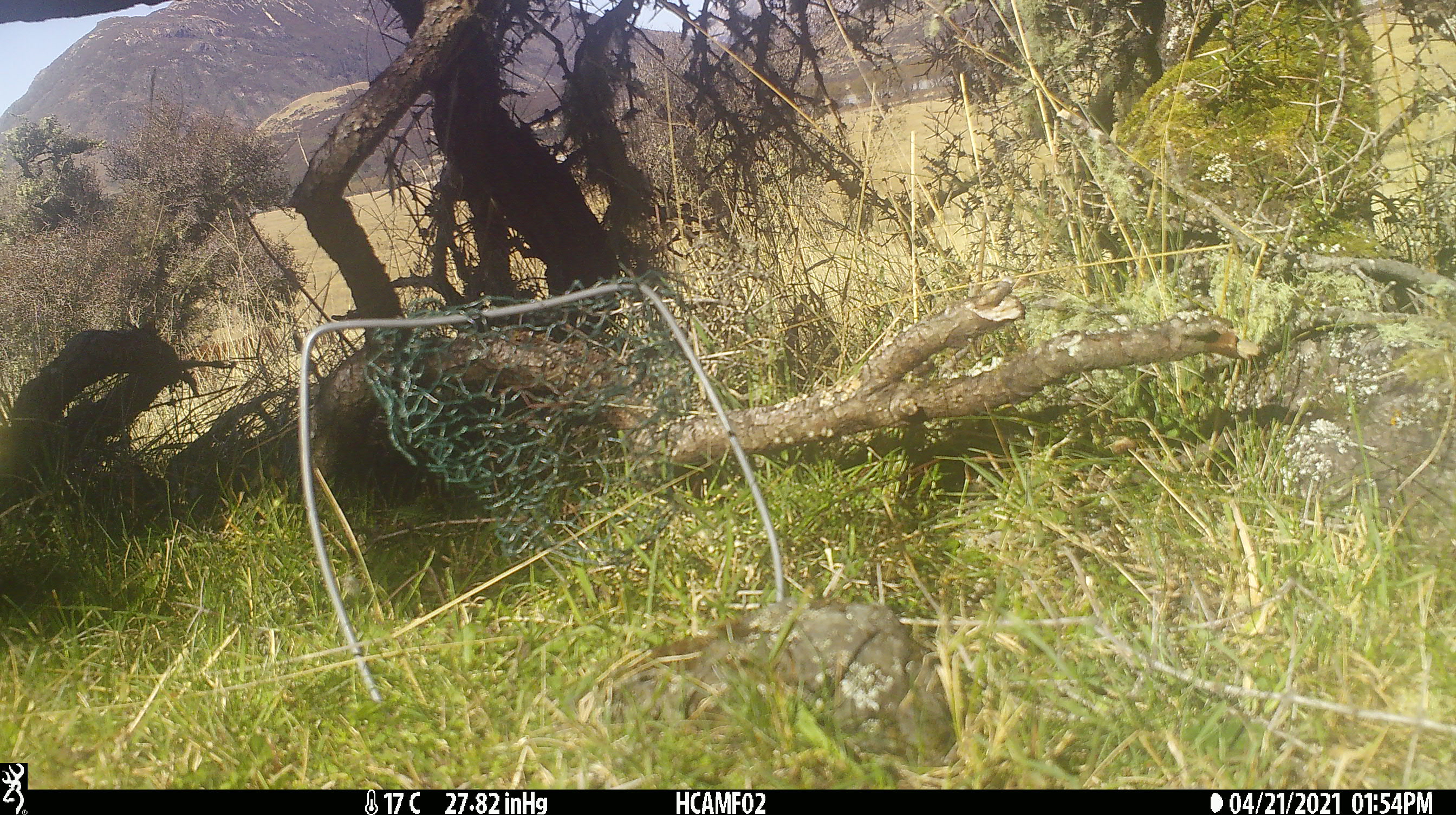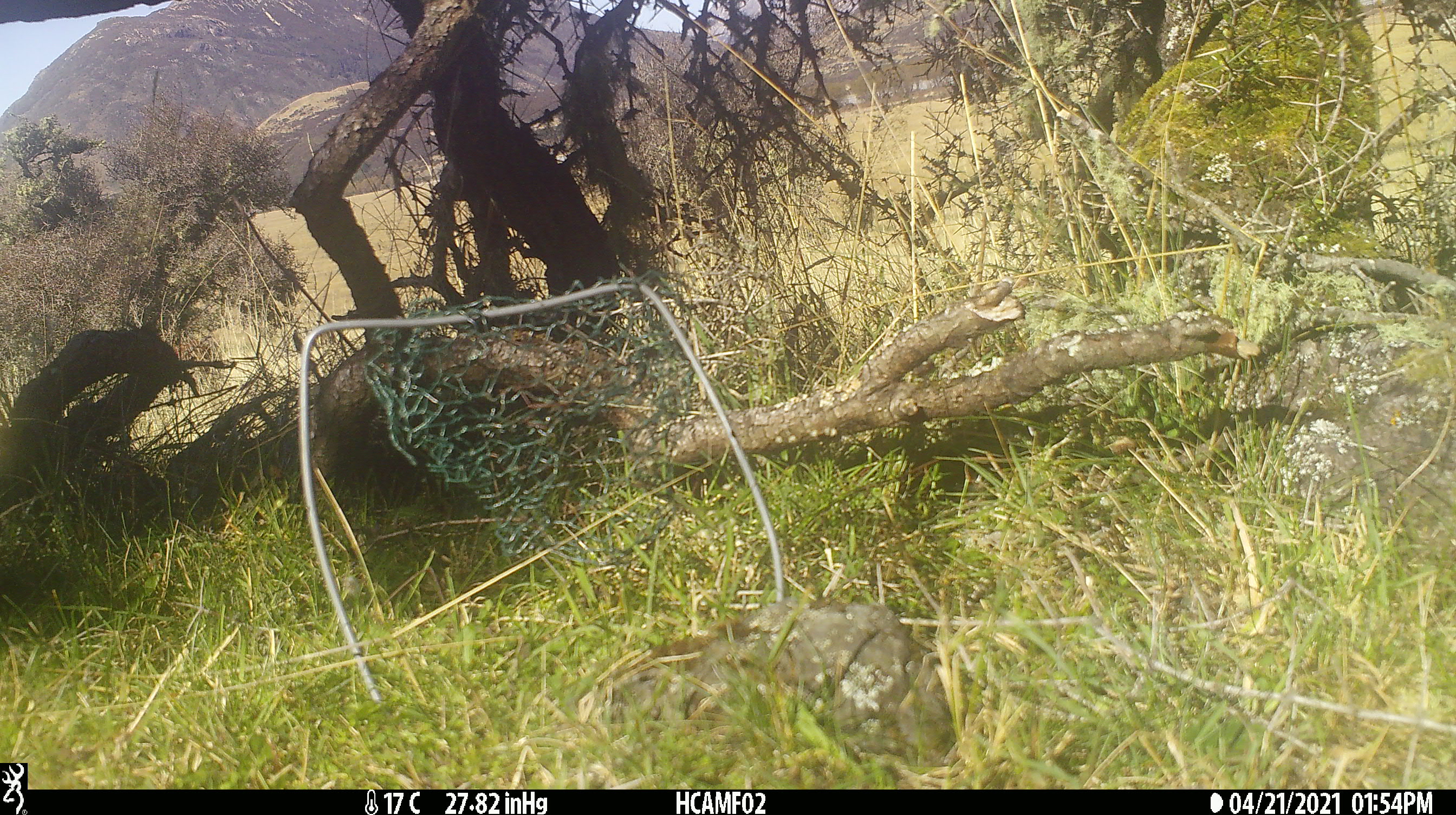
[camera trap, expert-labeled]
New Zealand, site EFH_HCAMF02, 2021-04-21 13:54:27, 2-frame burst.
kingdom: Animalia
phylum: Chordata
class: Mammalia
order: Artiodactyla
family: Bovidae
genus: Bos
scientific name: Bos taurus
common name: domestic cow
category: cow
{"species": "cow (domestic cow) (Bos taurus)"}